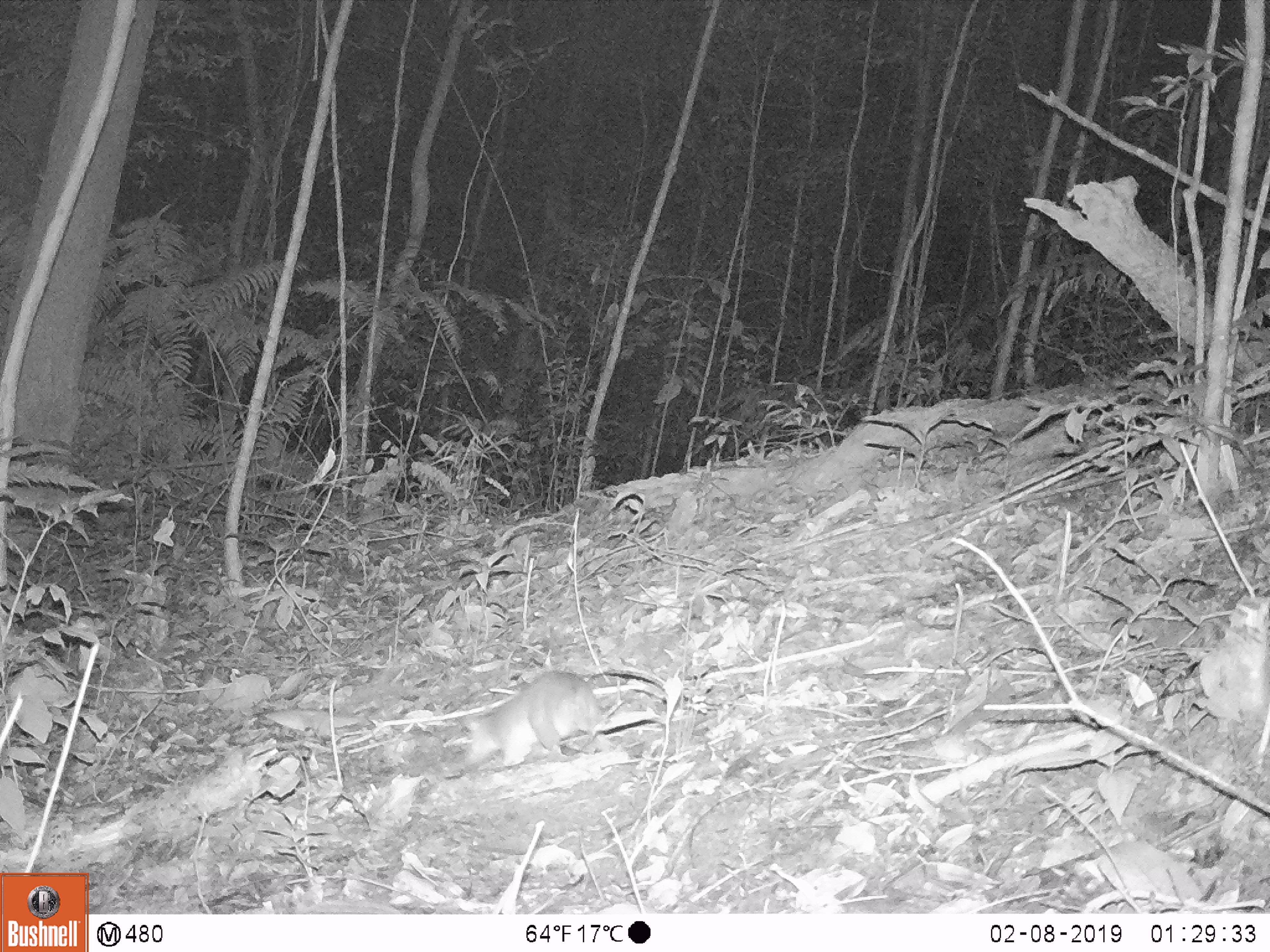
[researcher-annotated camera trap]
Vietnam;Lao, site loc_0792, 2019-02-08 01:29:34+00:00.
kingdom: Animalia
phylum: Chordata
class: Mammalia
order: Rodentia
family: Muridae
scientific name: Muridae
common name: old-world mice and rats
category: unidentified murid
Unidentified murid (old-world mice and rats) (Muridae). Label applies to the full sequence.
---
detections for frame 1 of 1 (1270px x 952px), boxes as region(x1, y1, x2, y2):
unidentified murid: region(463, 671, 605, 774)